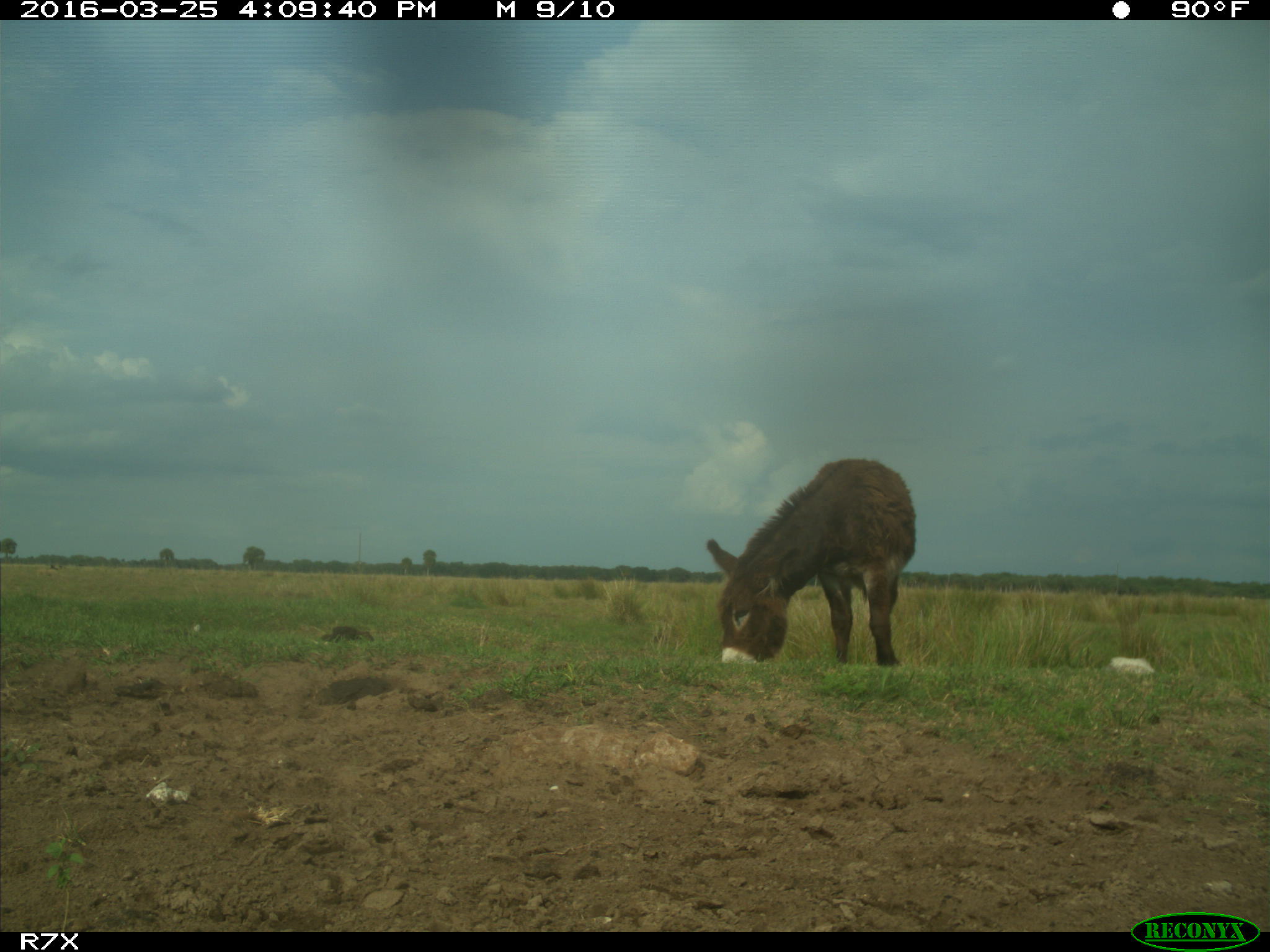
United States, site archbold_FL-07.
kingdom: Animalia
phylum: Chordata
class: Mammalia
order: Perissodactyla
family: Equidae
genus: Equus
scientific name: Equus africanus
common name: african wild ass